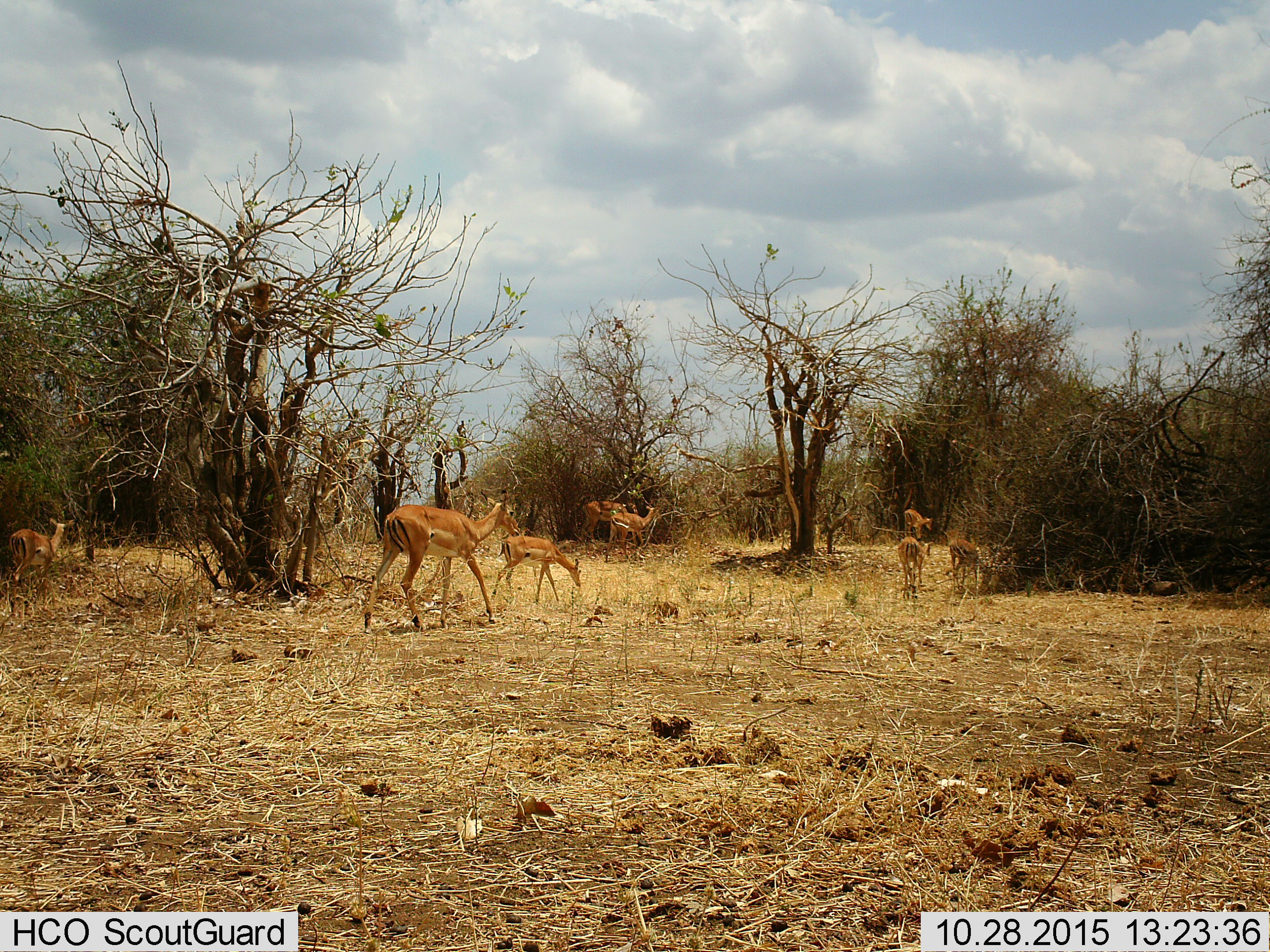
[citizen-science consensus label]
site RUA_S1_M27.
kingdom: Animalia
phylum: Chordata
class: Mammalia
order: Artiodactyla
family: Bovidae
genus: Aepyceros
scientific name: Aepyceros melampus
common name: impala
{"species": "impala (Aepyceros melampus)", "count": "8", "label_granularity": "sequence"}